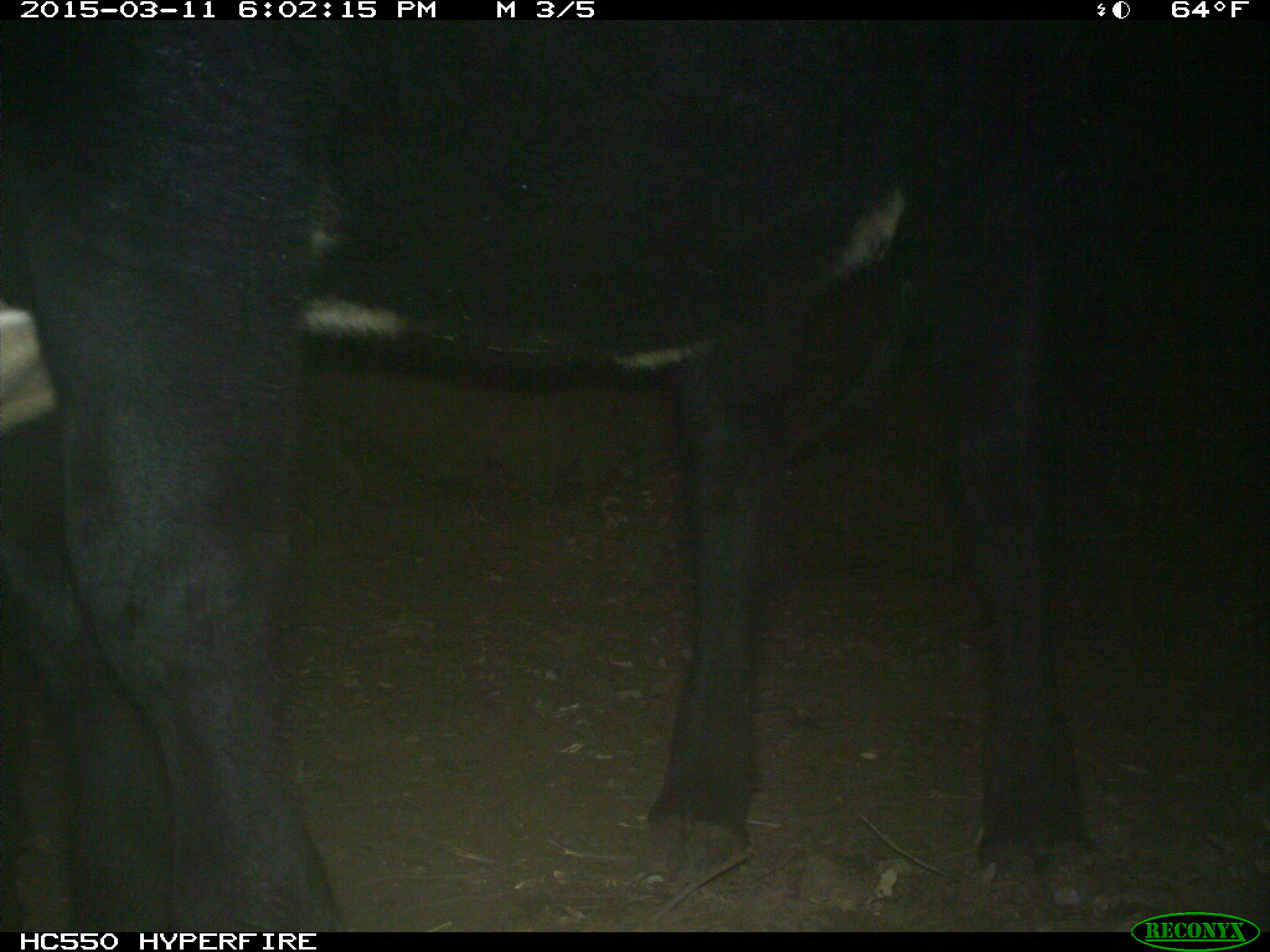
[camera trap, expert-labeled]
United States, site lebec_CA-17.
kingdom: Animalia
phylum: Chordata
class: Mammalia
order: Artiodactyla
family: Bovidae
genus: Bos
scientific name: Bos taurus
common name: domestic cow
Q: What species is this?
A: Bos taurus (domestic cow).